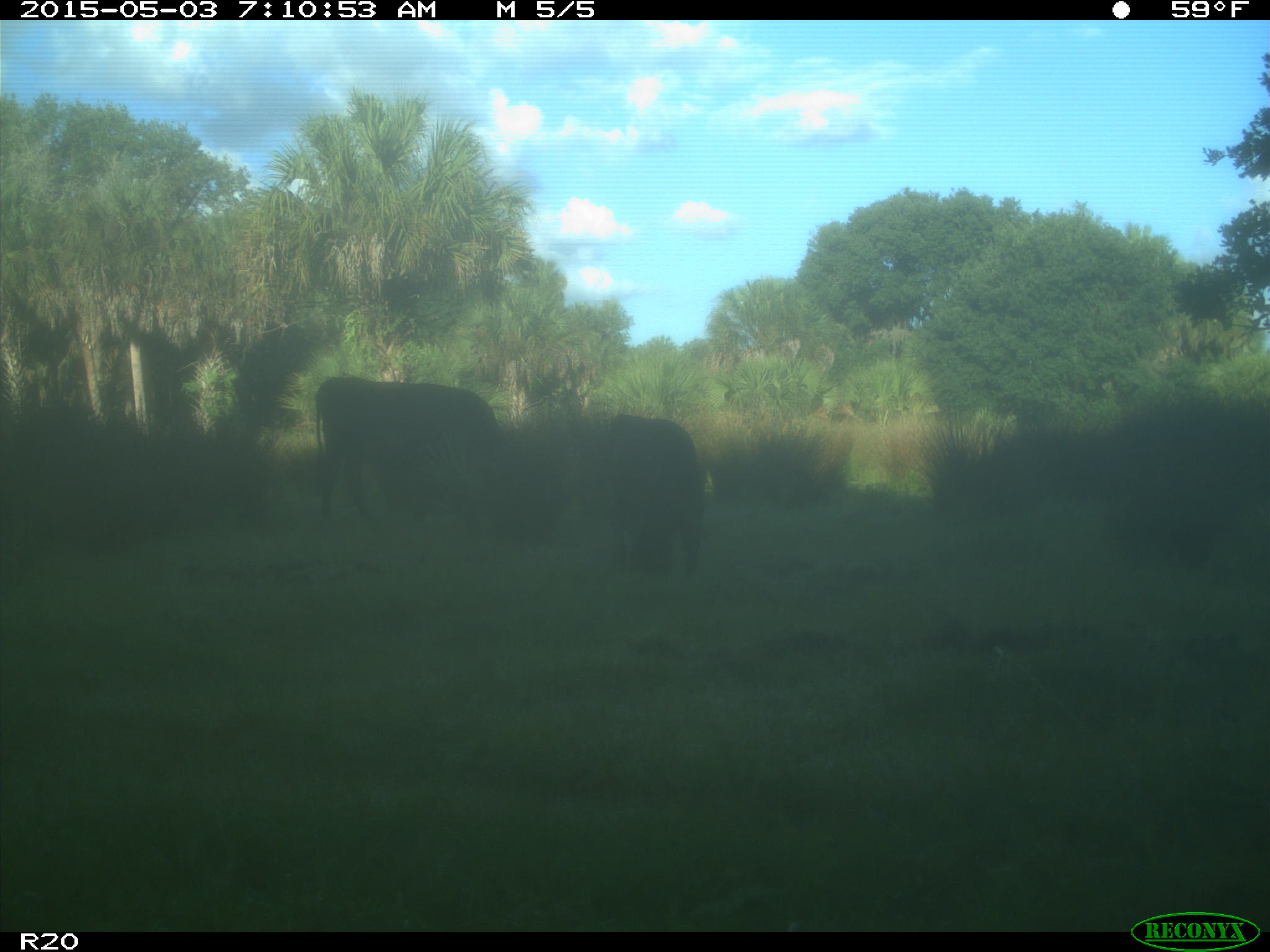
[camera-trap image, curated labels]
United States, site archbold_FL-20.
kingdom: Animalia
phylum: Chordata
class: Mammalia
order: Artiodactyla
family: Bovidae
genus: Bos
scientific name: Bos taurus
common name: domestic cow